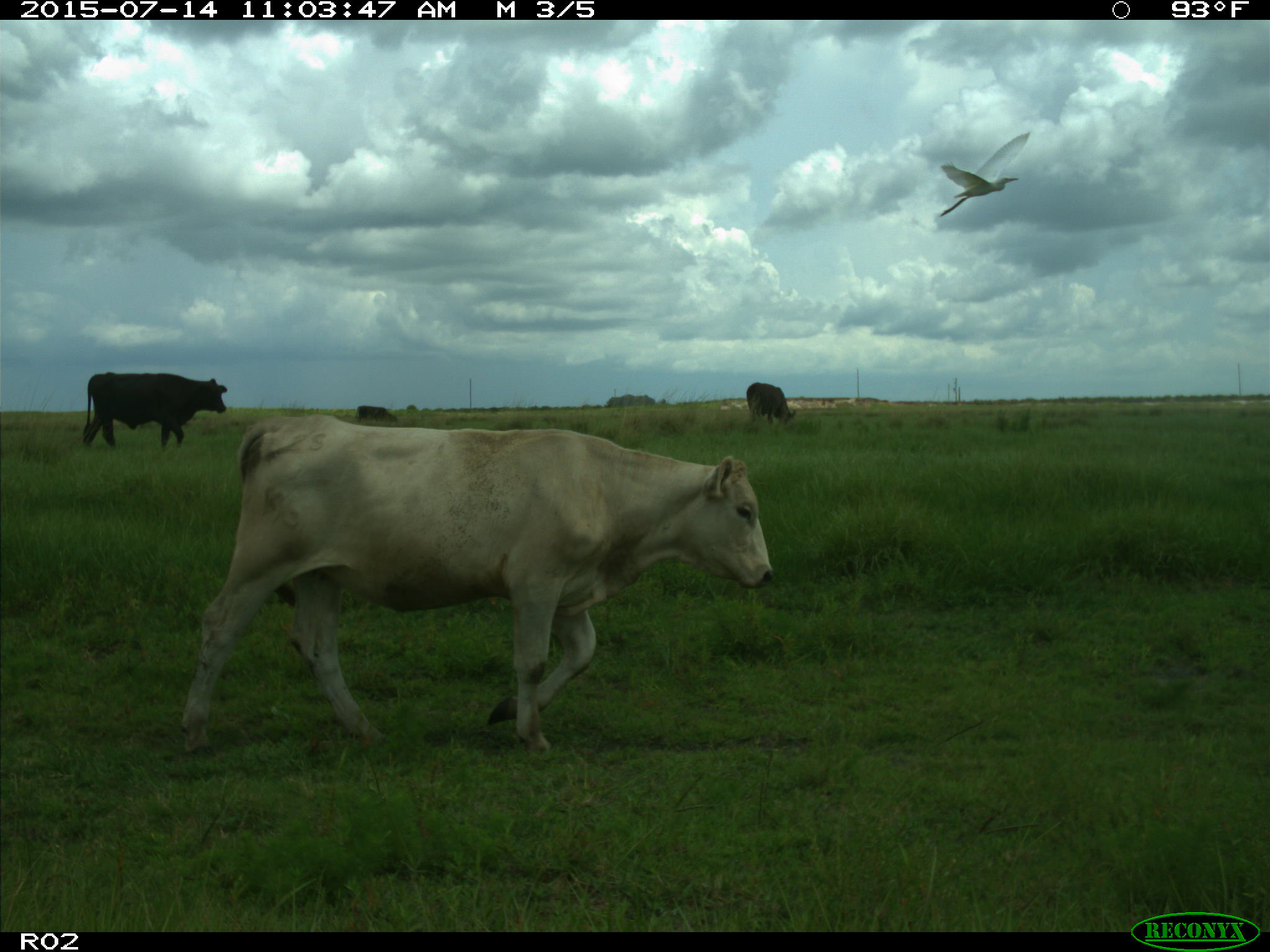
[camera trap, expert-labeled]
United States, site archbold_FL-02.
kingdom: Animalia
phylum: Chordata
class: Mammalia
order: Artiodactyla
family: Bovidae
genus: Bos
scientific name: Bos taurus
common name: domestic cow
Bos taurus (domestic cow).